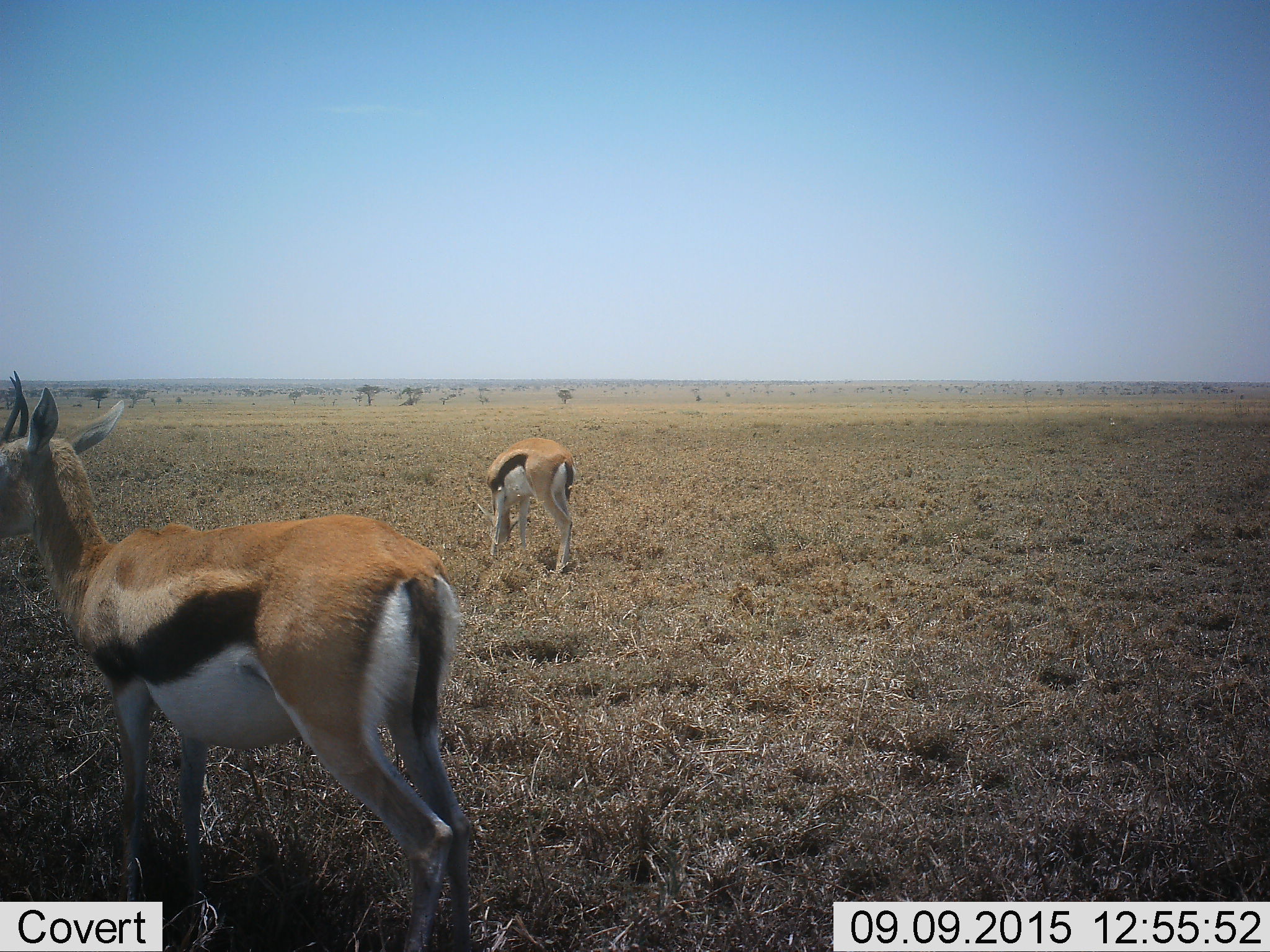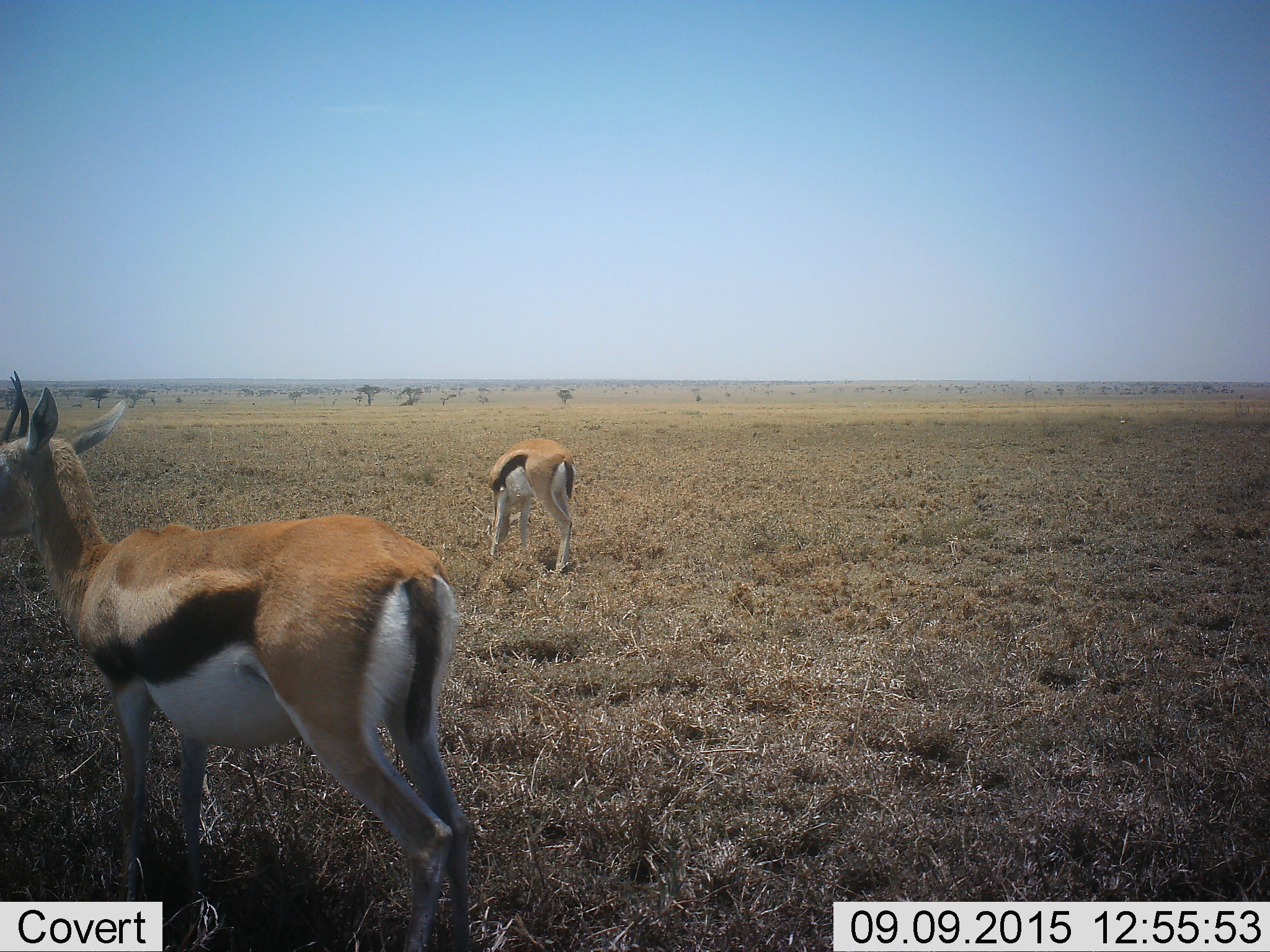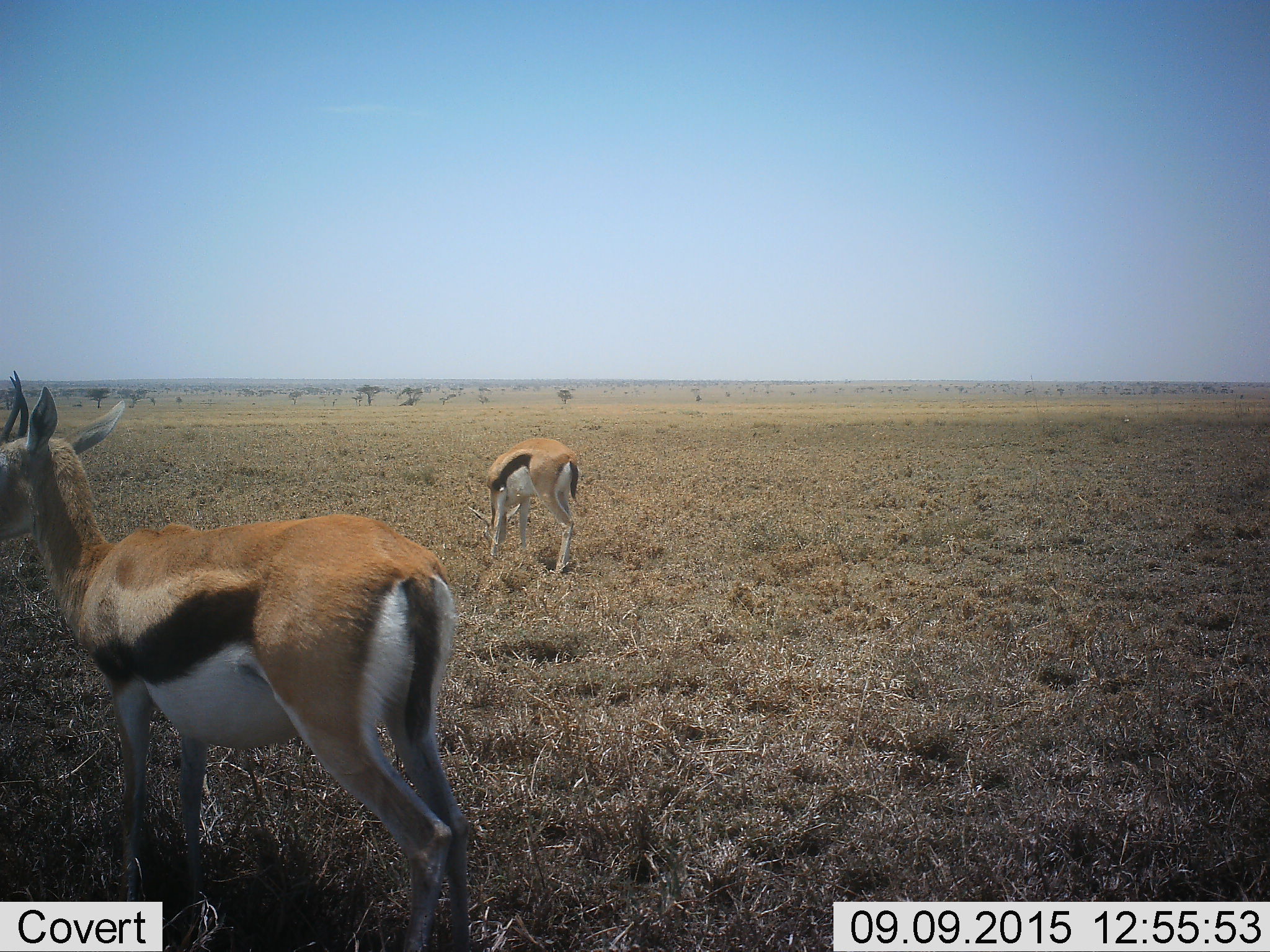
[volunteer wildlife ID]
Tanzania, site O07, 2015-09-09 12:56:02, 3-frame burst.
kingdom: Animalia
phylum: Chordata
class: Mammalia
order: Artiodactyla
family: Bovidae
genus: Eudorcas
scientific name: Eudorcas thomsonii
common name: thomson's gazelle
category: gazellethomsons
Gazellethomsons (thomson's gazelle) (Eudorcas thomsonii), count 2. Behavior (volunteer vote fractions): standing 75%, resting 0%, moving 0%, interacting 0%. Young present (vote fraction): 12%. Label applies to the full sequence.